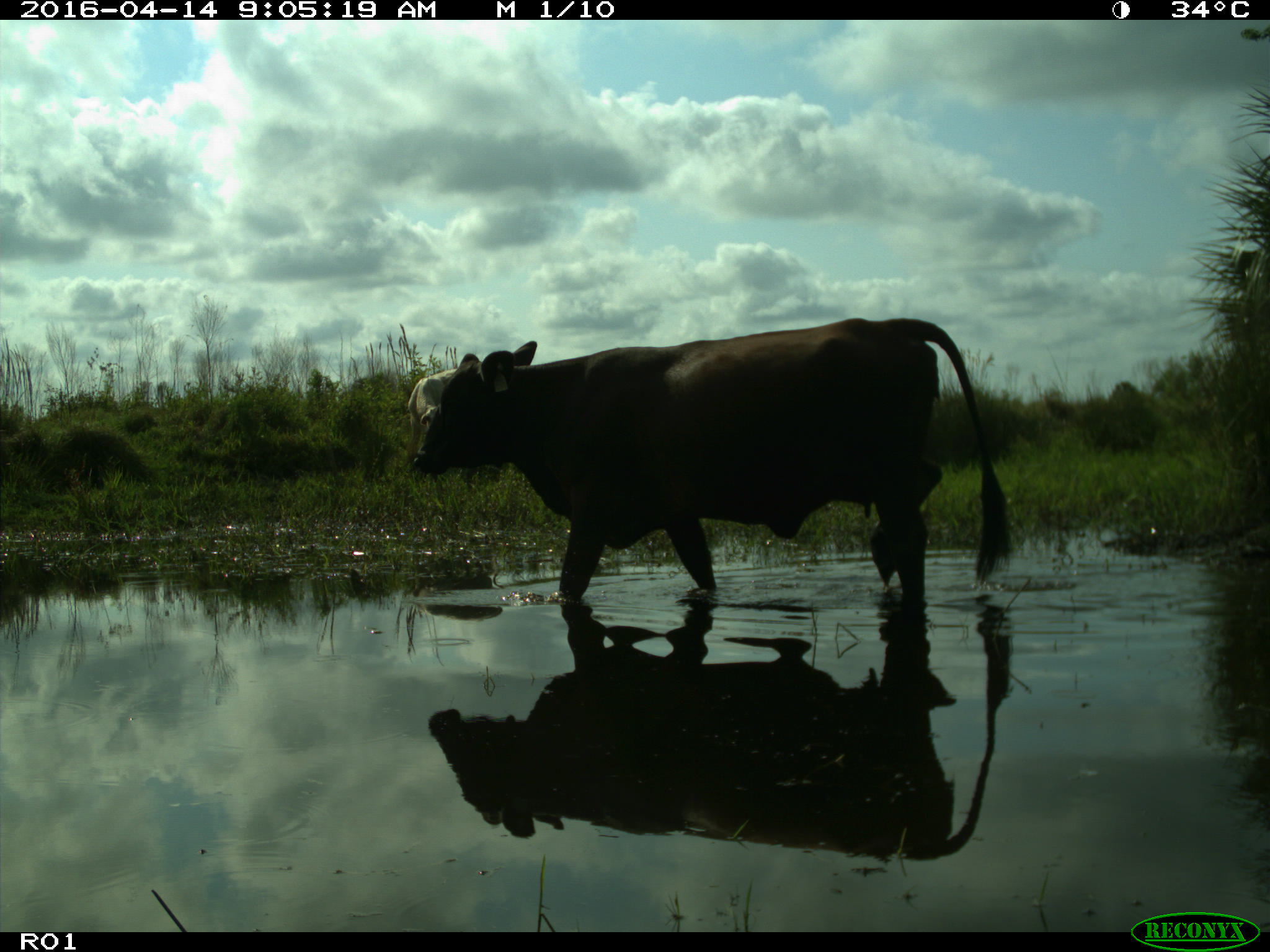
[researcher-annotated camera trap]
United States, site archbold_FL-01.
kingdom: Animalia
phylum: Chordata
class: Mammalia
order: Artiodactyla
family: Bovidae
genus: Bos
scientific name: Bos taurus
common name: domestic cow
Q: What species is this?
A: Bos taurus (domestic cow).